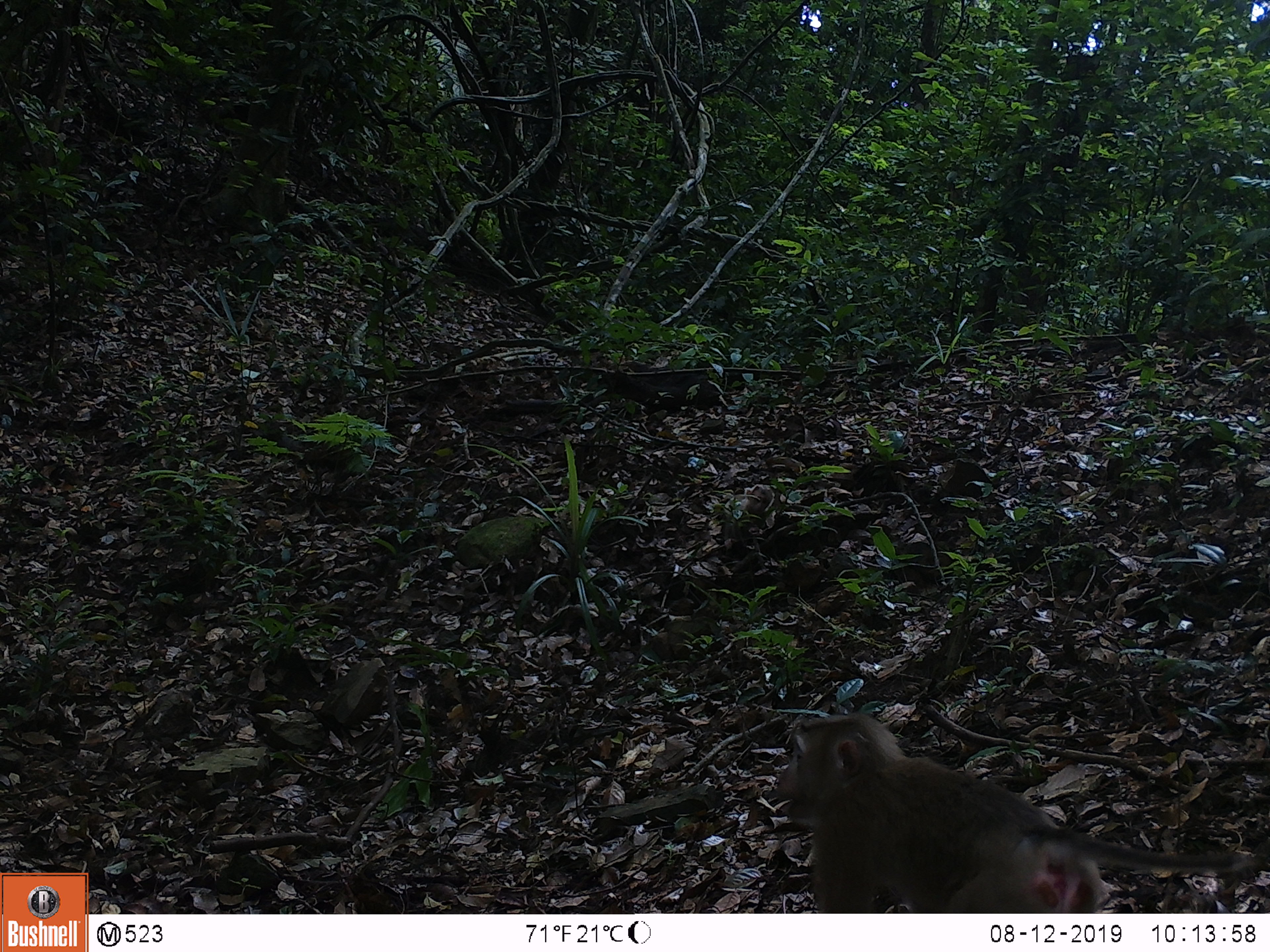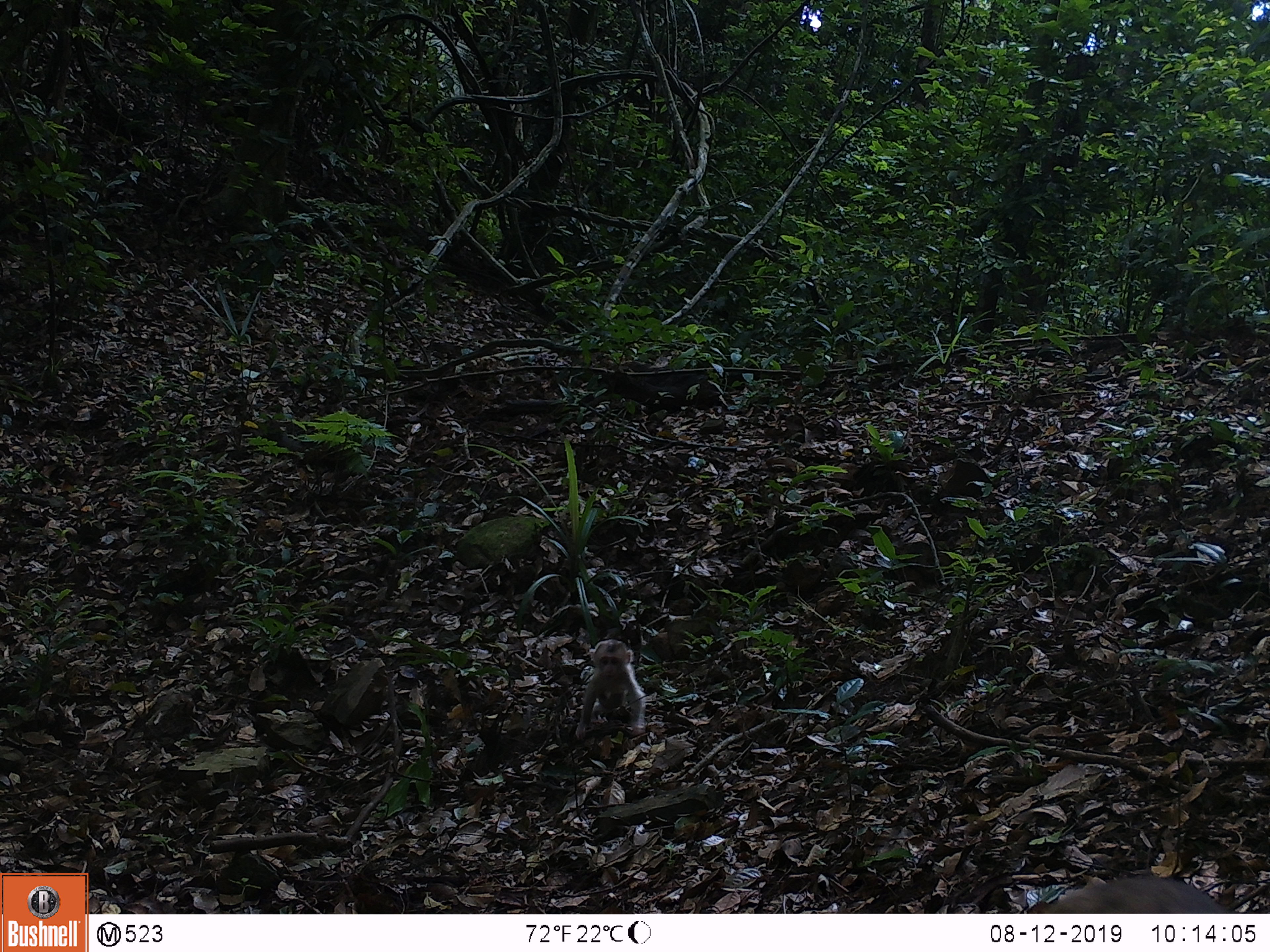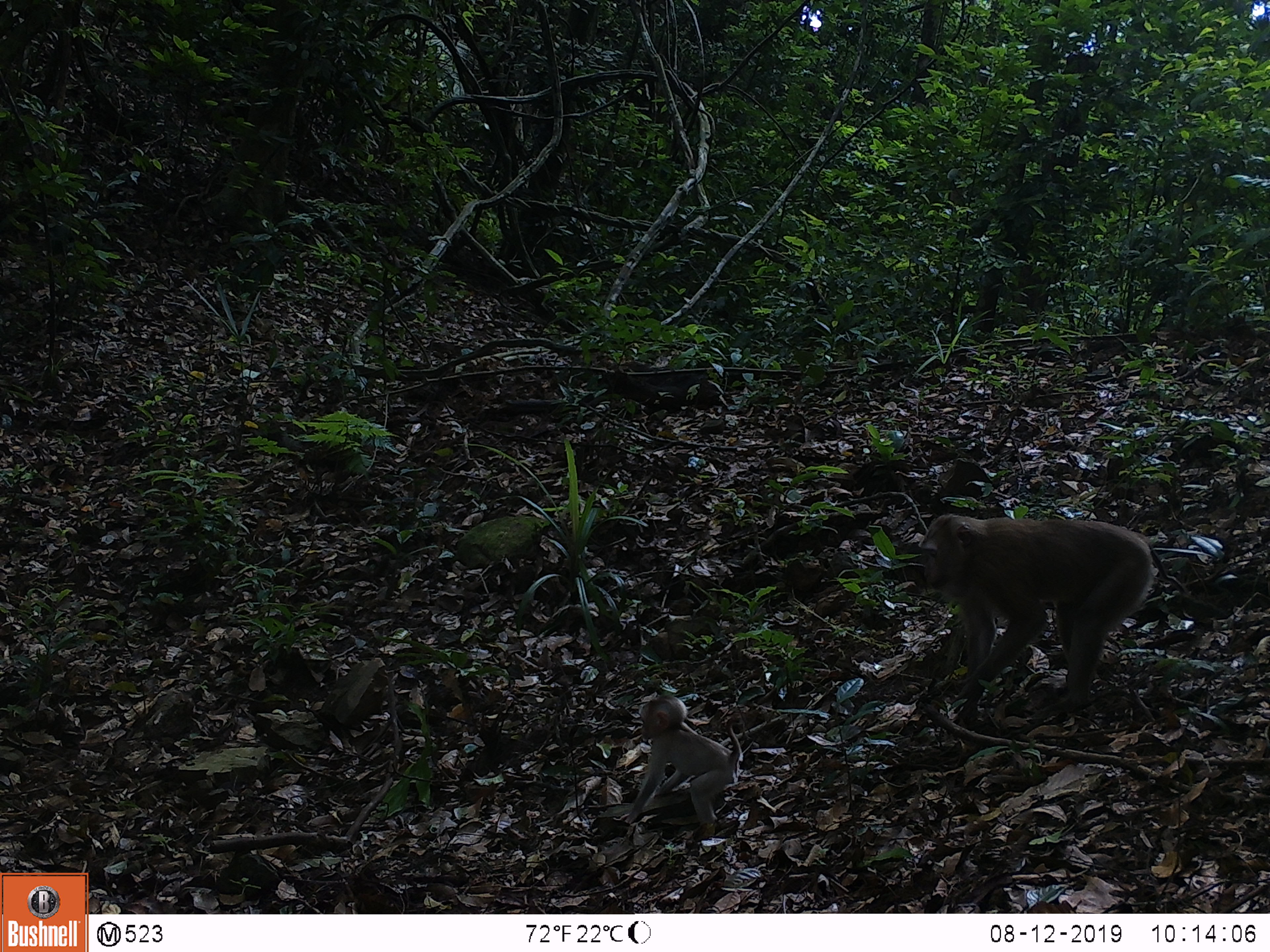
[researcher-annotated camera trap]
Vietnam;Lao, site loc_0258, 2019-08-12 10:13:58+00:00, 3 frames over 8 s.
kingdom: Animalia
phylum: Chordata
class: Mammalia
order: Primates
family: Cercopithecidae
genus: Macaca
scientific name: Macaca nemestrina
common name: pig-tailed macaque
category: pig tailed macaque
Pig tailed macaque (pig-tailed macaque) (Macaca nemestrina). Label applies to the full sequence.